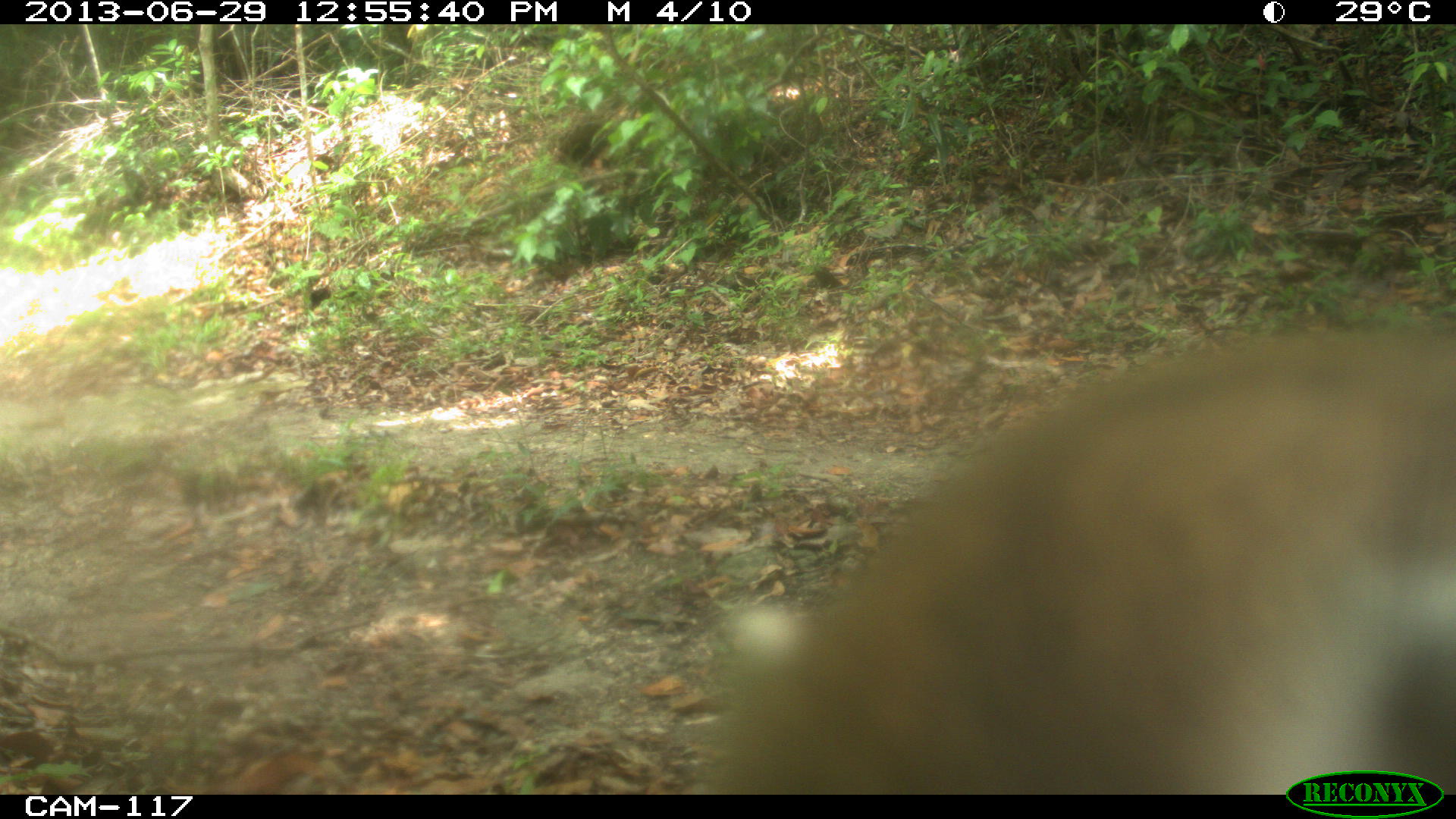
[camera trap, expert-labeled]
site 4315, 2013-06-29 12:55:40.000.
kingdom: Animalia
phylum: Chordata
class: Mammalia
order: Carnivora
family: Procyonidae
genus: Nasua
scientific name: Nasua narica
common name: white-nosed coati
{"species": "Nasua narica (white-nosed coati)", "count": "1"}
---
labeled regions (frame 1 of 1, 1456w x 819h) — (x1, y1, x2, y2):
nasua narica: (684, 320, 1456, 794)